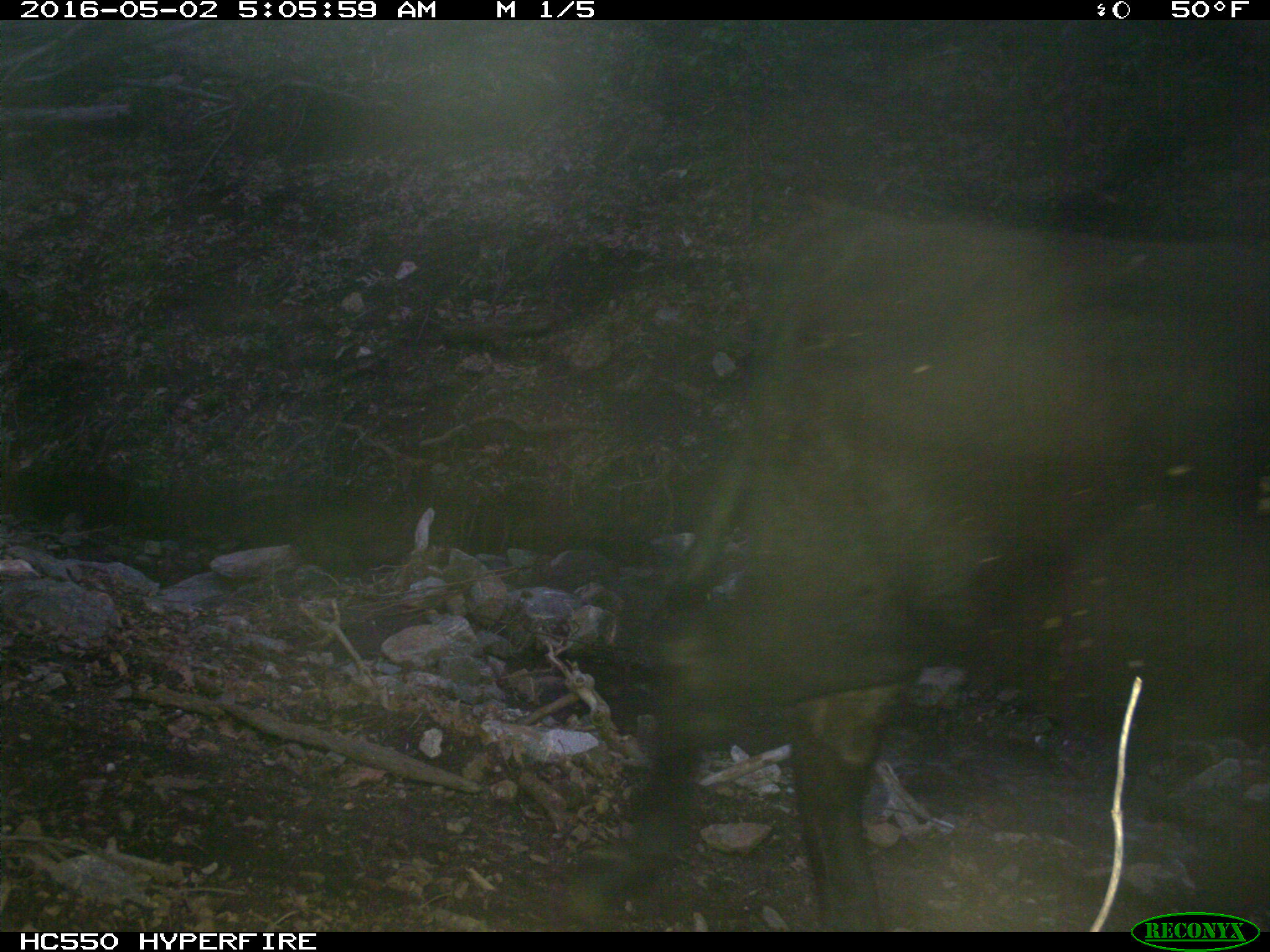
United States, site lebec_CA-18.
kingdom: Animalia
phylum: Chordata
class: Mammalia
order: Artiodactyla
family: Bovidae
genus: Bos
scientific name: Bos taurus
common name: domestic cow